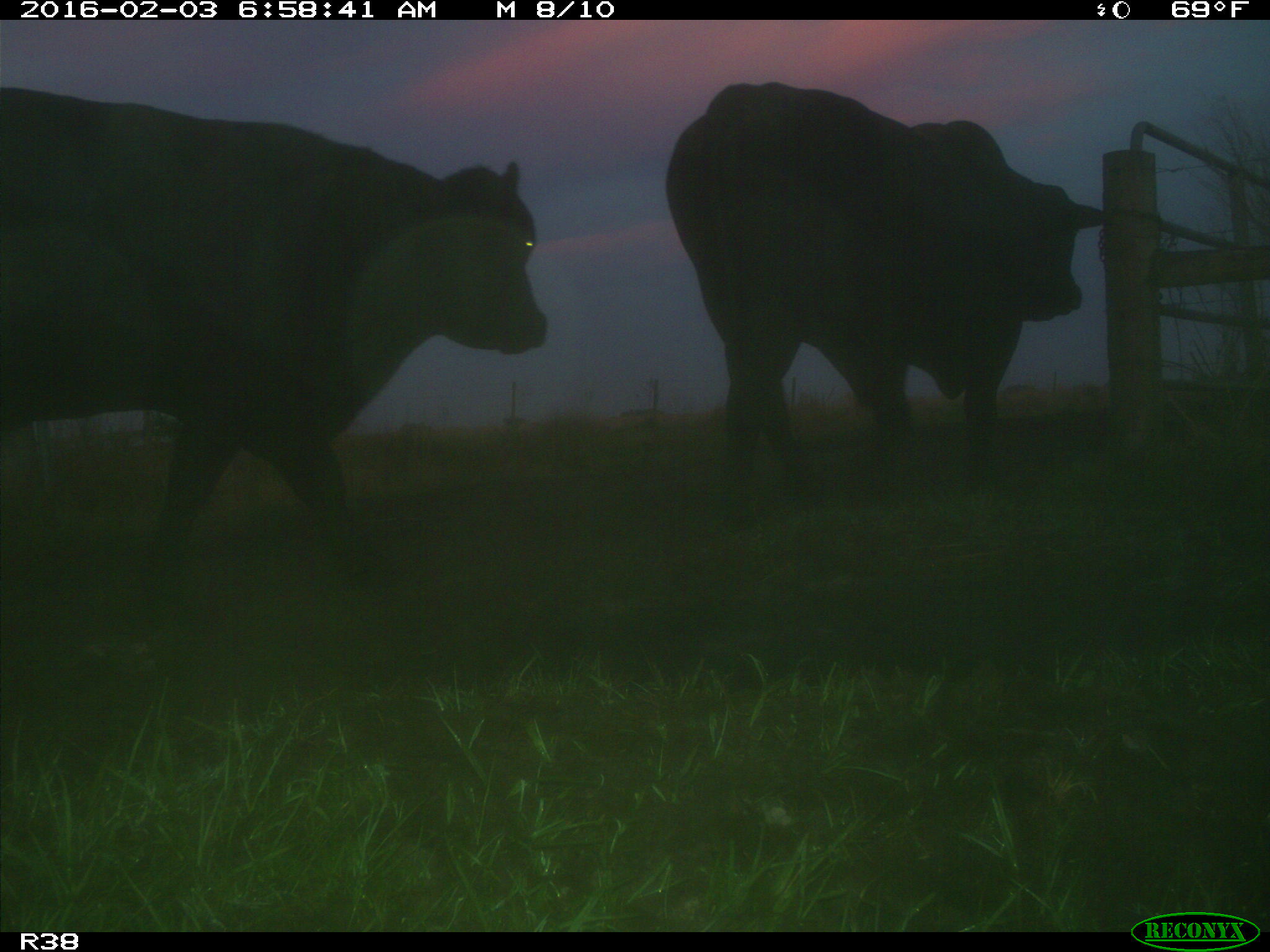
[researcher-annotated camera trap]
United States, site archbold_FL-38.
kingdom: Animalia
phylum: Chordata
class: Mammalia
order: Artiodactyla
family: Bovidae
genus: Bos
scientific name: Bos taurus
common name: domestic cow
Bos taurus (domestic cow).